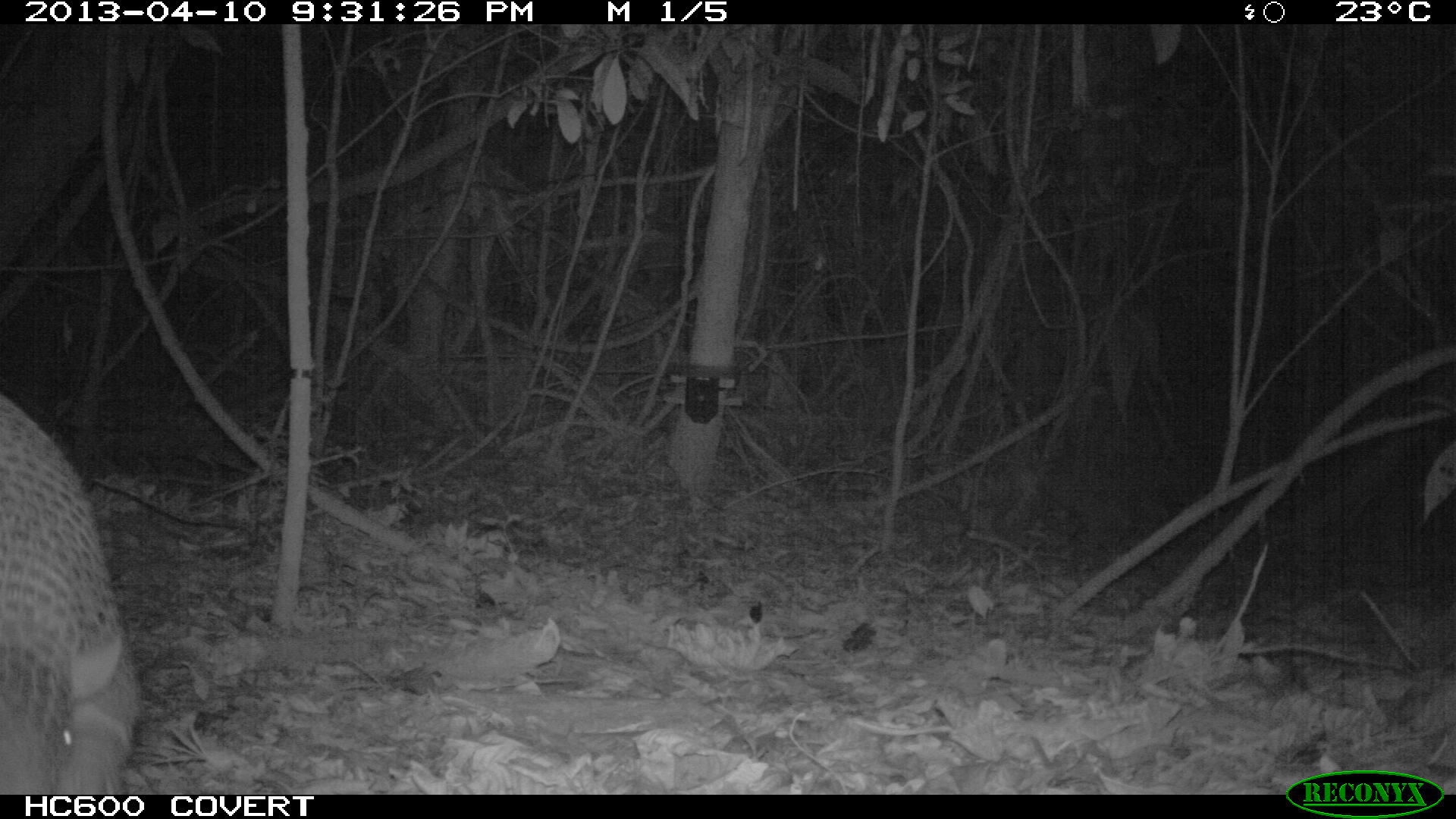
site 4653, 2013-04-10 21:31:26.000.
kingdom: Animalia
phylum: Chordata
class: Mammalia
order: Cingulata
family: Chlamyphoridae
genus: Priodontes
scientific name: Priodontes maximus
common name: giant armadillo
Priodontes maximus (giant armadillo), count 1, age adult.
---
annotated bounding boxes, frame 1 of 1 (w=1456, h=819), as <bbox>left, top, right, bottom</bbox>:
priodontes maximus: <bbox>0, 392, 140, 795</bbox>